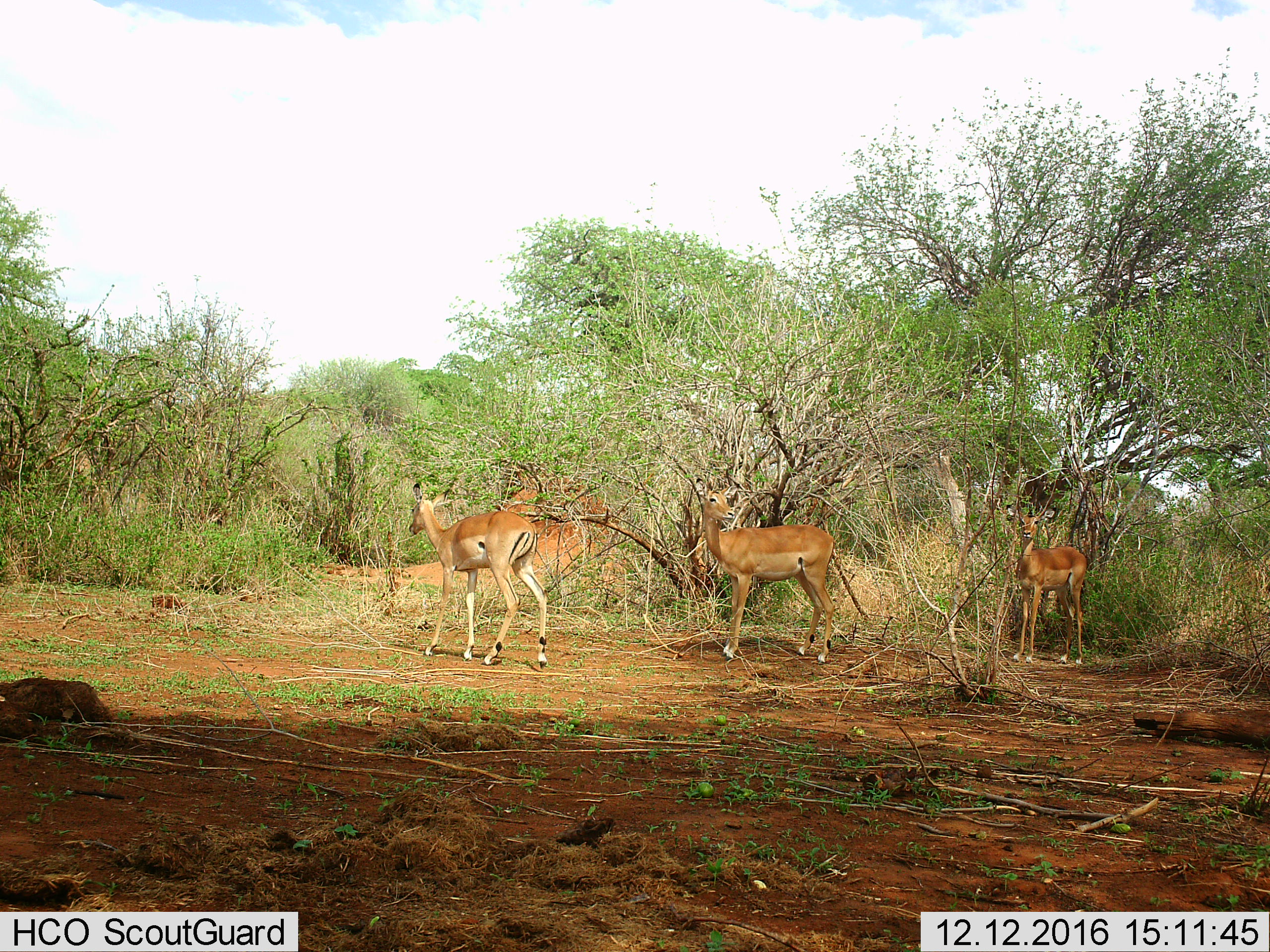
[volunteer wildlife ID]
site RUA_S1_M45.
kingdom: Animalia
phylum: Chordata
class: Mammalia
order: Artiodactyla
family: Bovidae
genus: Aepyceros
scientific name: Aepyceros melampus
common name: impala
Impala (Aepyceros melampus), count 3. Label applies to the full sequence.